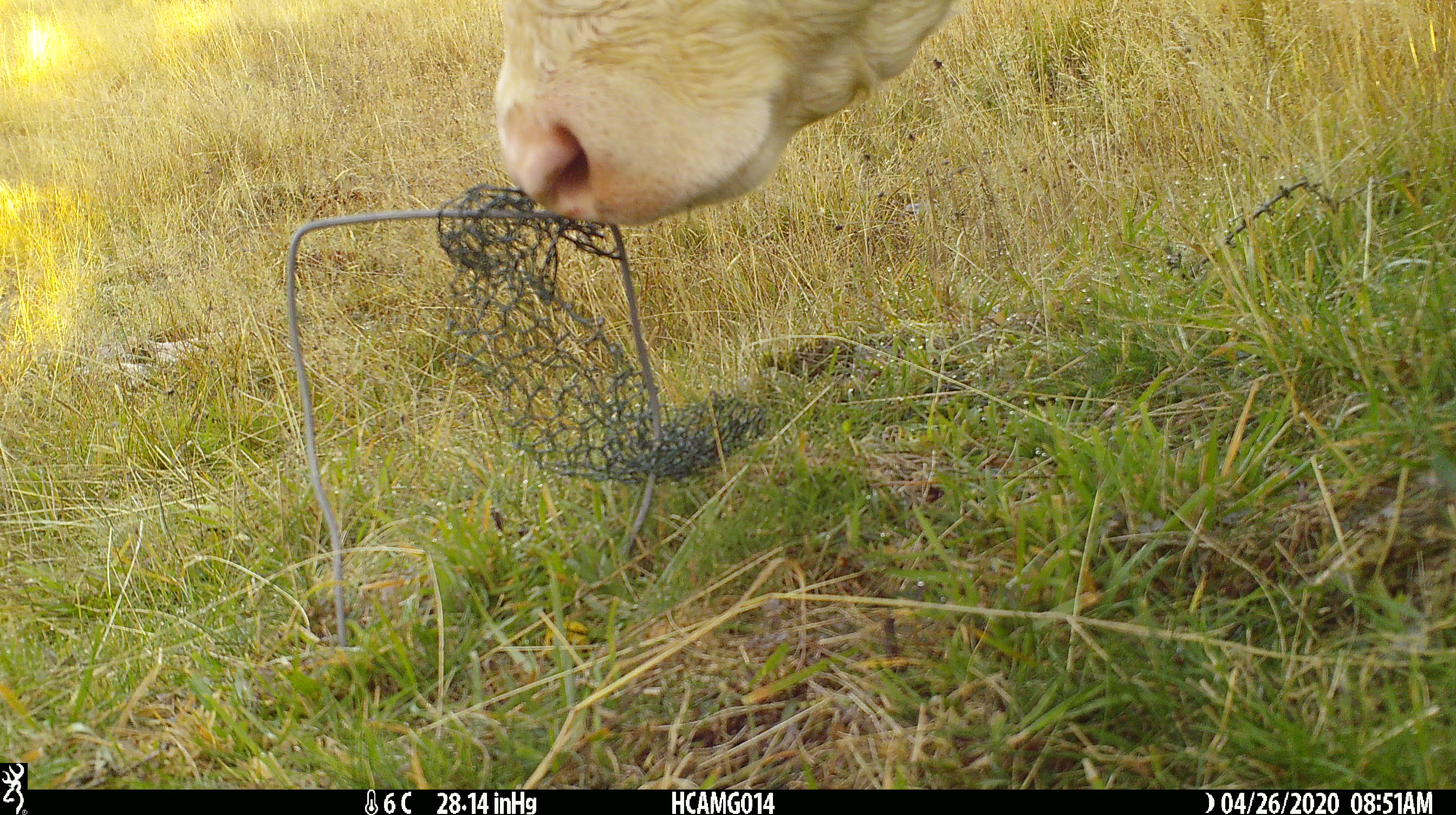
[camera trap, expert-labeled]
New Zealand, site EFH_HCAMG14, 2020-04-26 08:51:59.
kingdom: Animalia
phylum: Chordata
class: Mammalia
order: Artiodactyla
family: Bovidae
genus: Bos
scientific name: Bos taurus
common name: domestic cow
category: cow